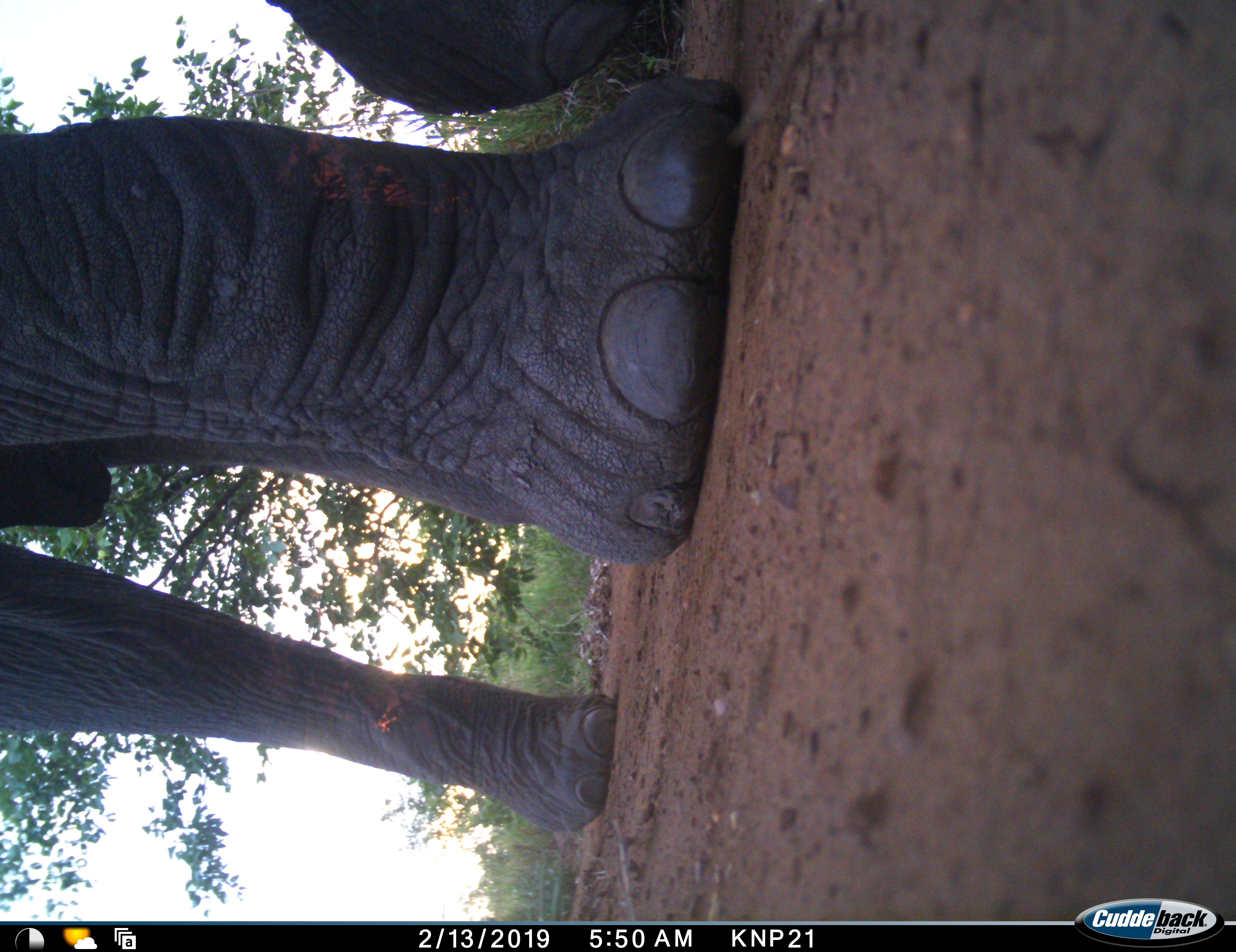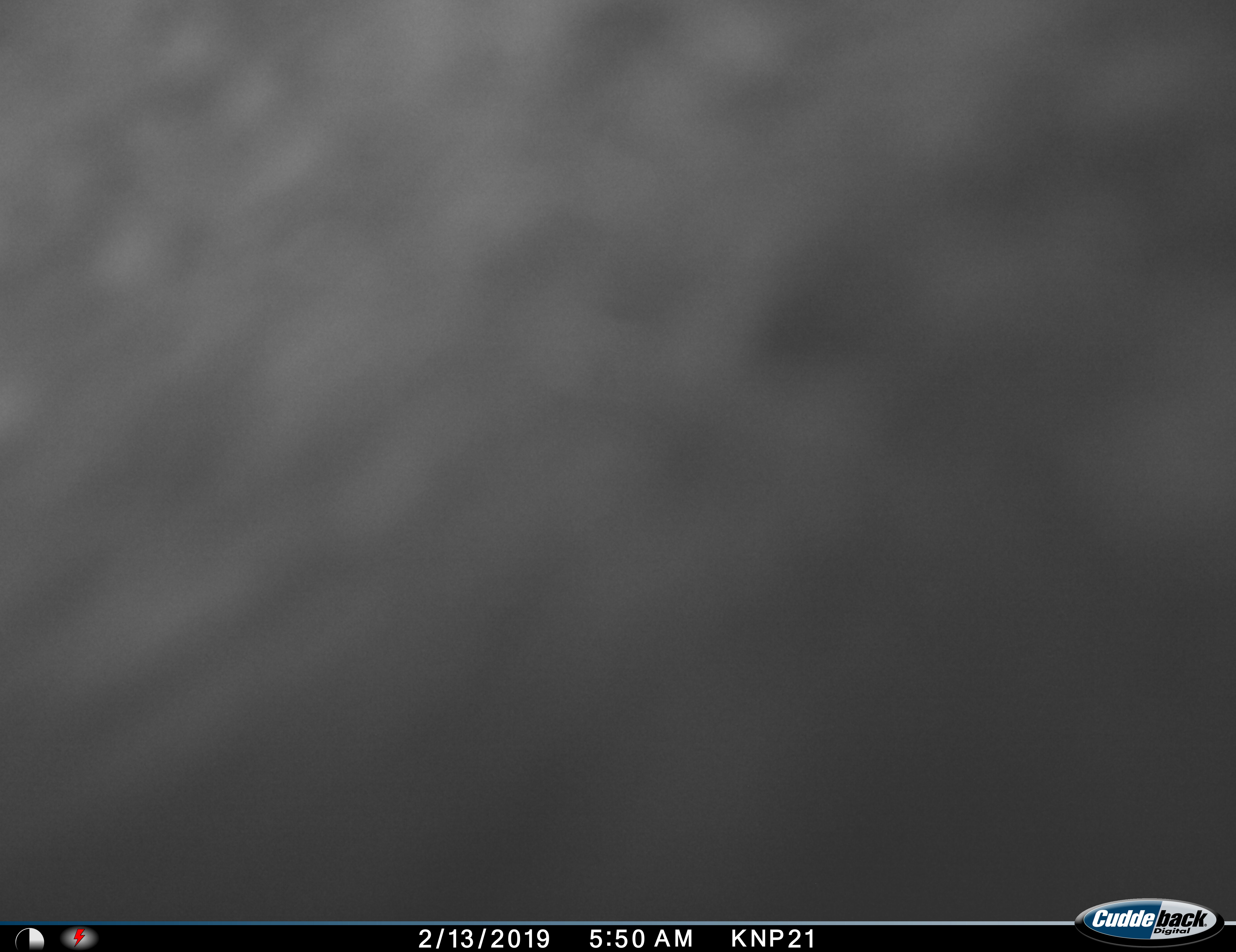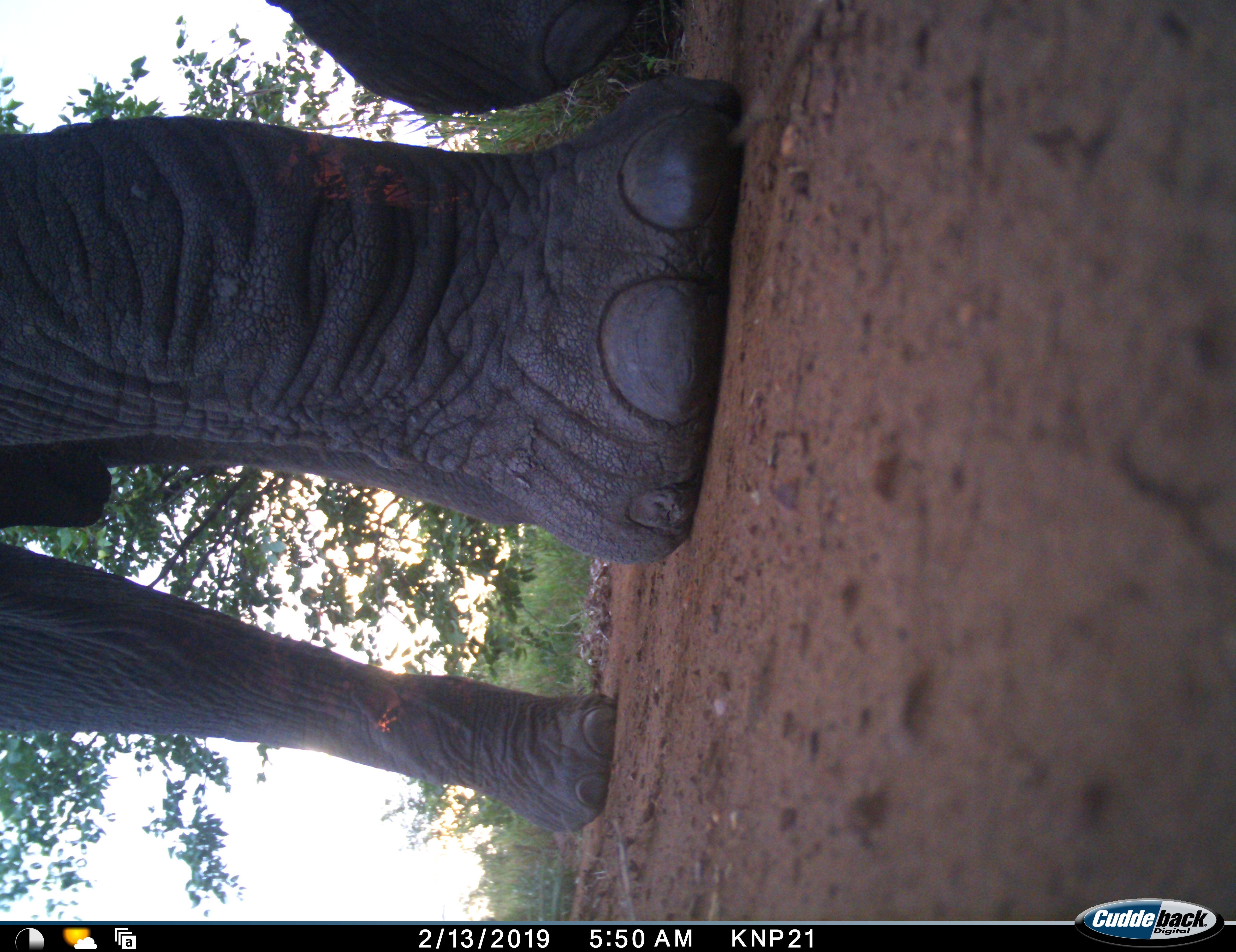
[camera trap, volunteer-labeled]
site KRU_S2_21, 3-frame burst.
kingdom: Animalia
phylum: Chordata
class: Mammalia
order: Proboscidea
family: Elephantidae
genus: Loxodonta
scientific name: Loxodonta africana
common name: african bush elephant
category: elephant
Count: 1.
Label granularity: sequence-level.